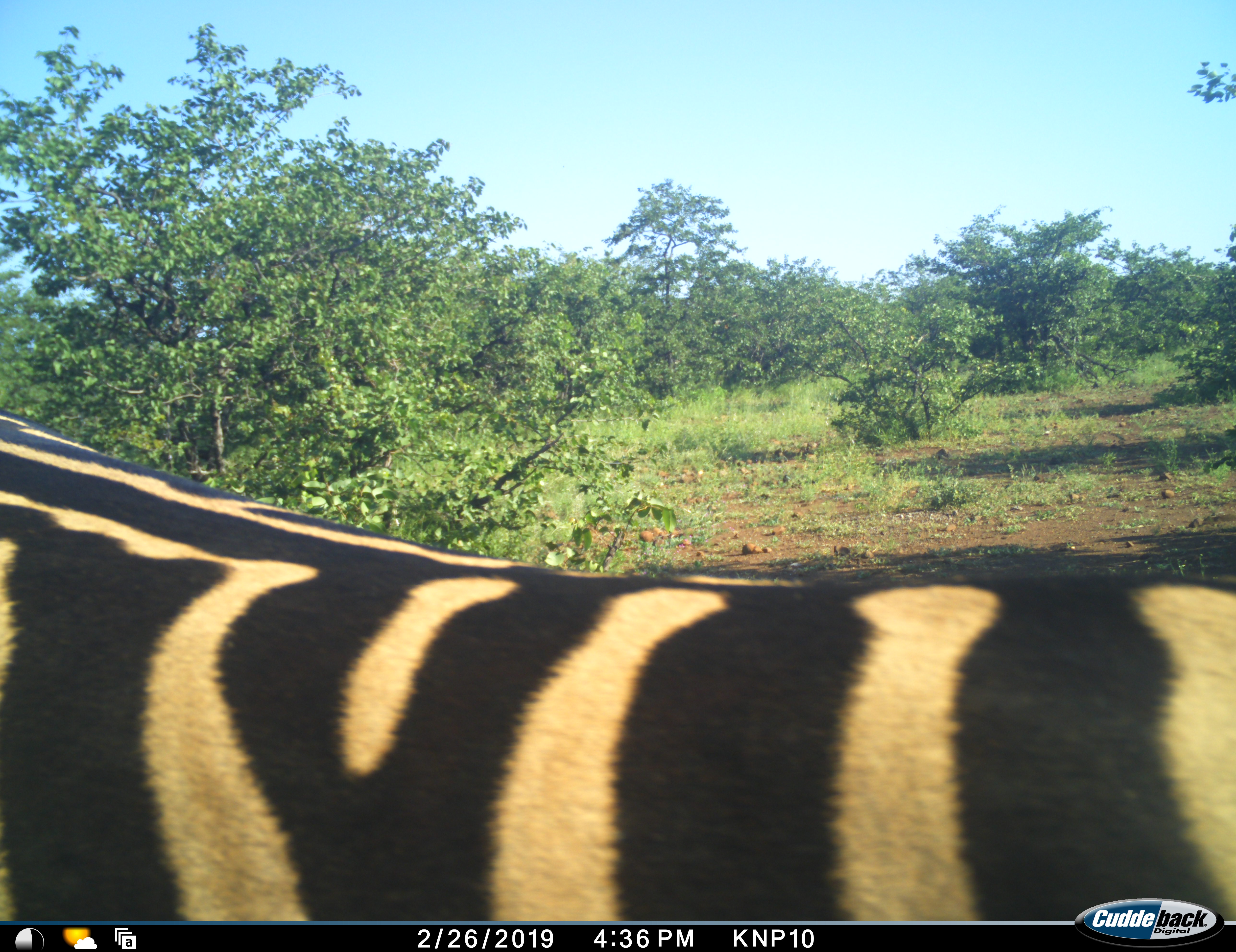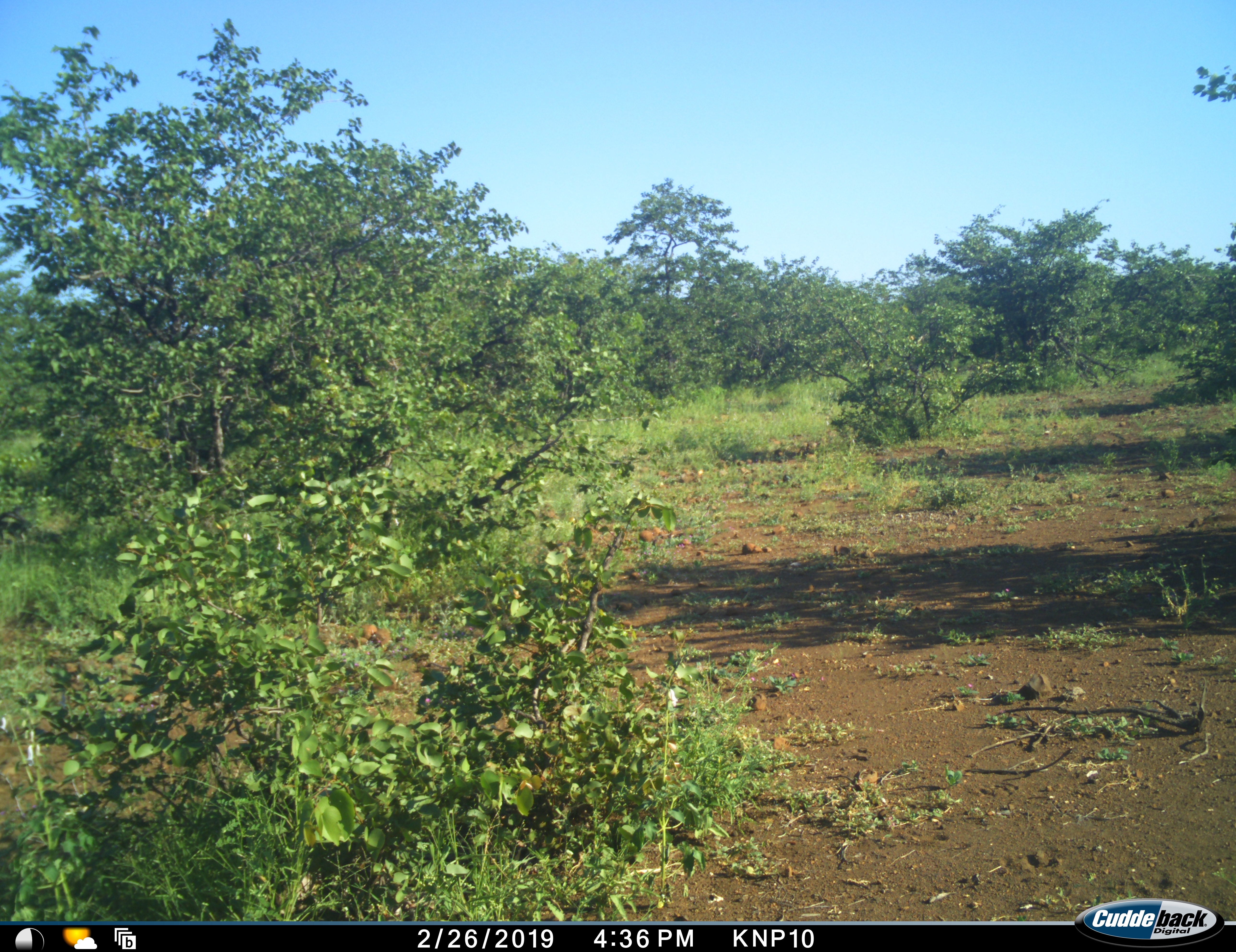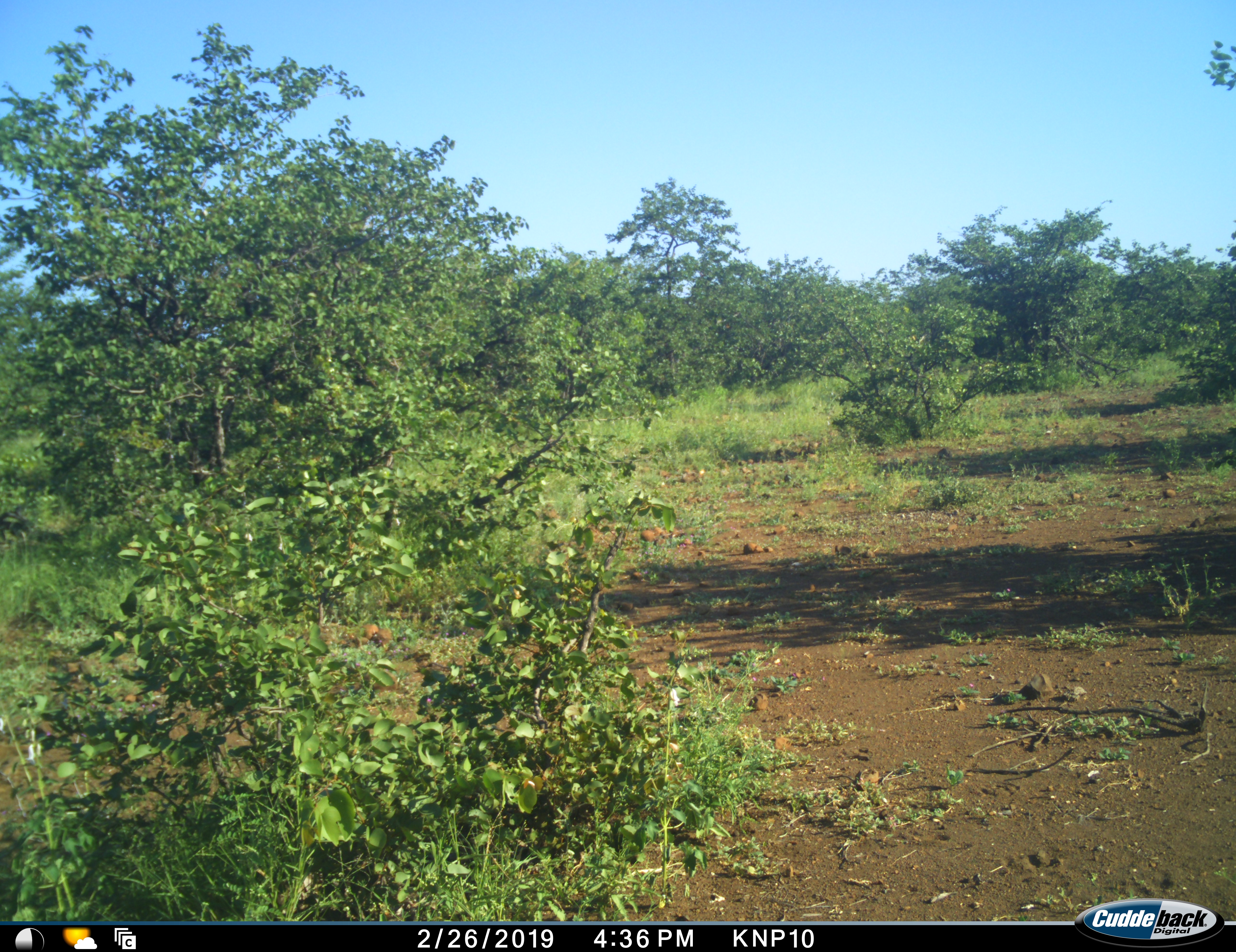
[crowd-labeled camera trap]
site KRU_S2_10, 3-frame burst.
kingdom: Animalia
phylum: Chordata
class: Mammalia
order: Perissodactyla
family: Equidae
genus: Equus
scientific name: Equus quagga burchellii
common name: burchell's zebra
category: zebraburchells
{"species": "zebraburchells (burchell's zebra) (Equus quagga burchellii)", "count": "1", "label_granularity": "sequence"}